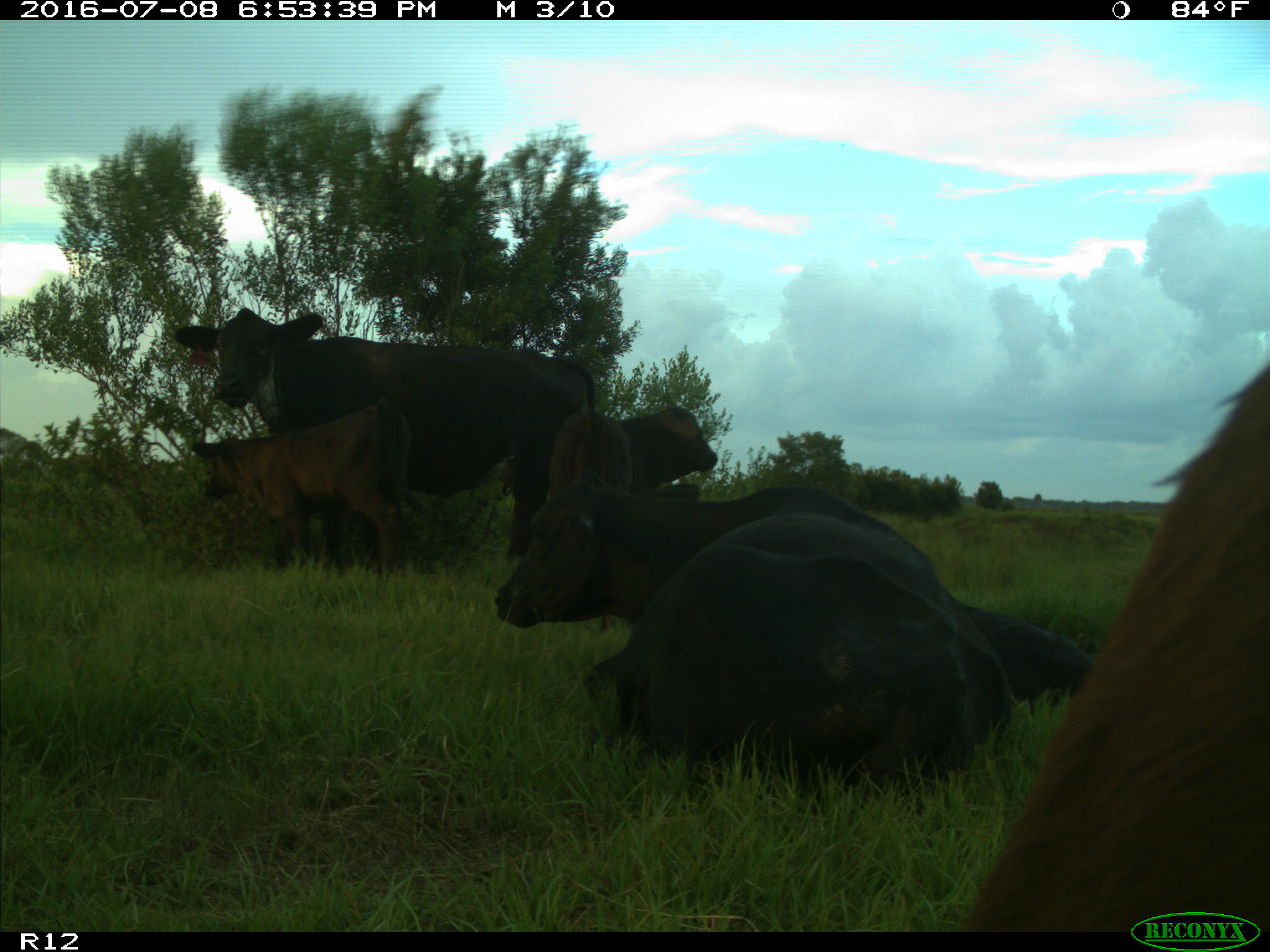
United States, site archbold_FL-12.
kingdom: Animalia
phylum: Chordata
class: Mammalia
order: Artiodactyla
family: Bovidae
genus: Bos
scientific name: Bos taurus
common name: domestic cow